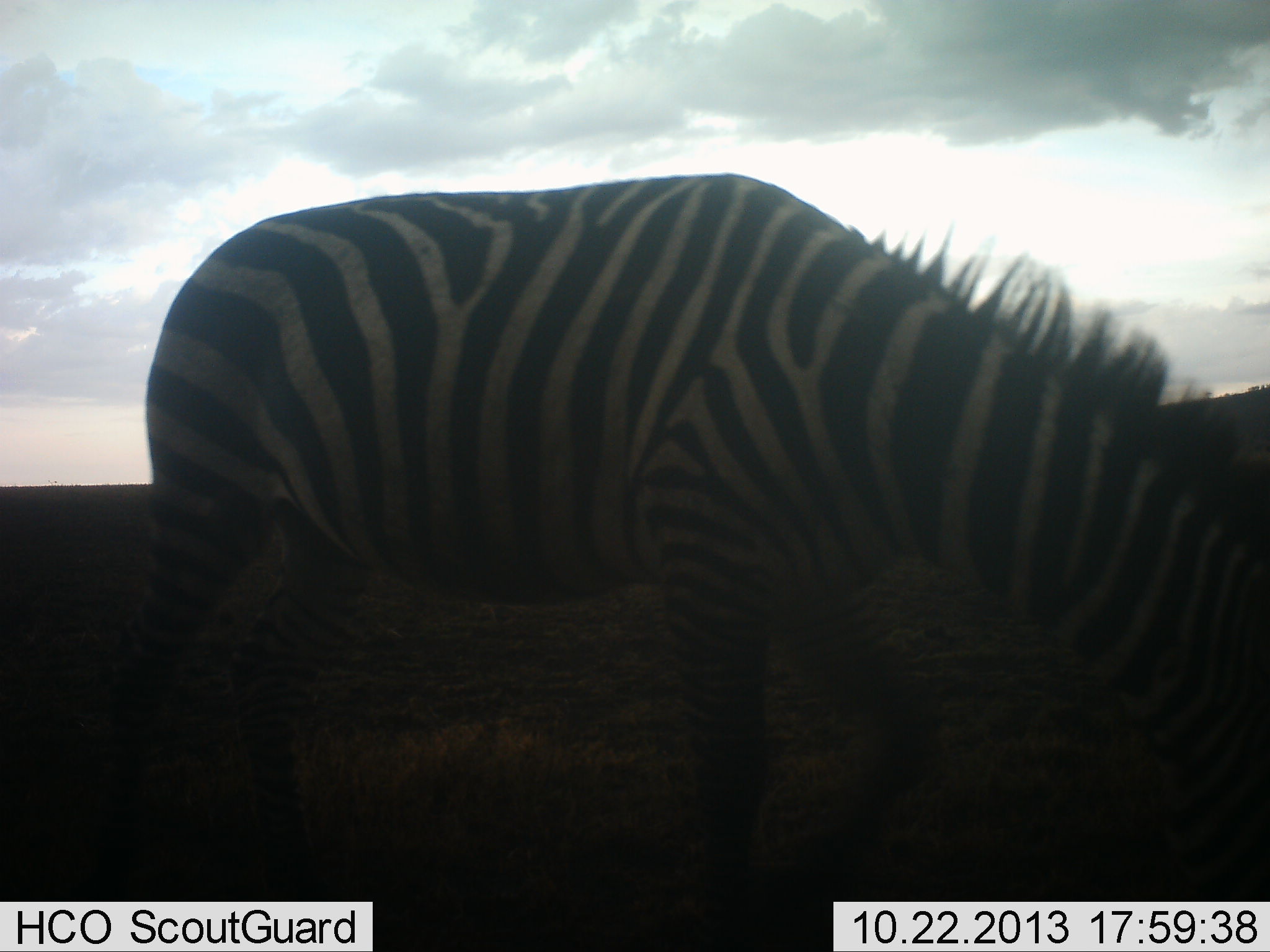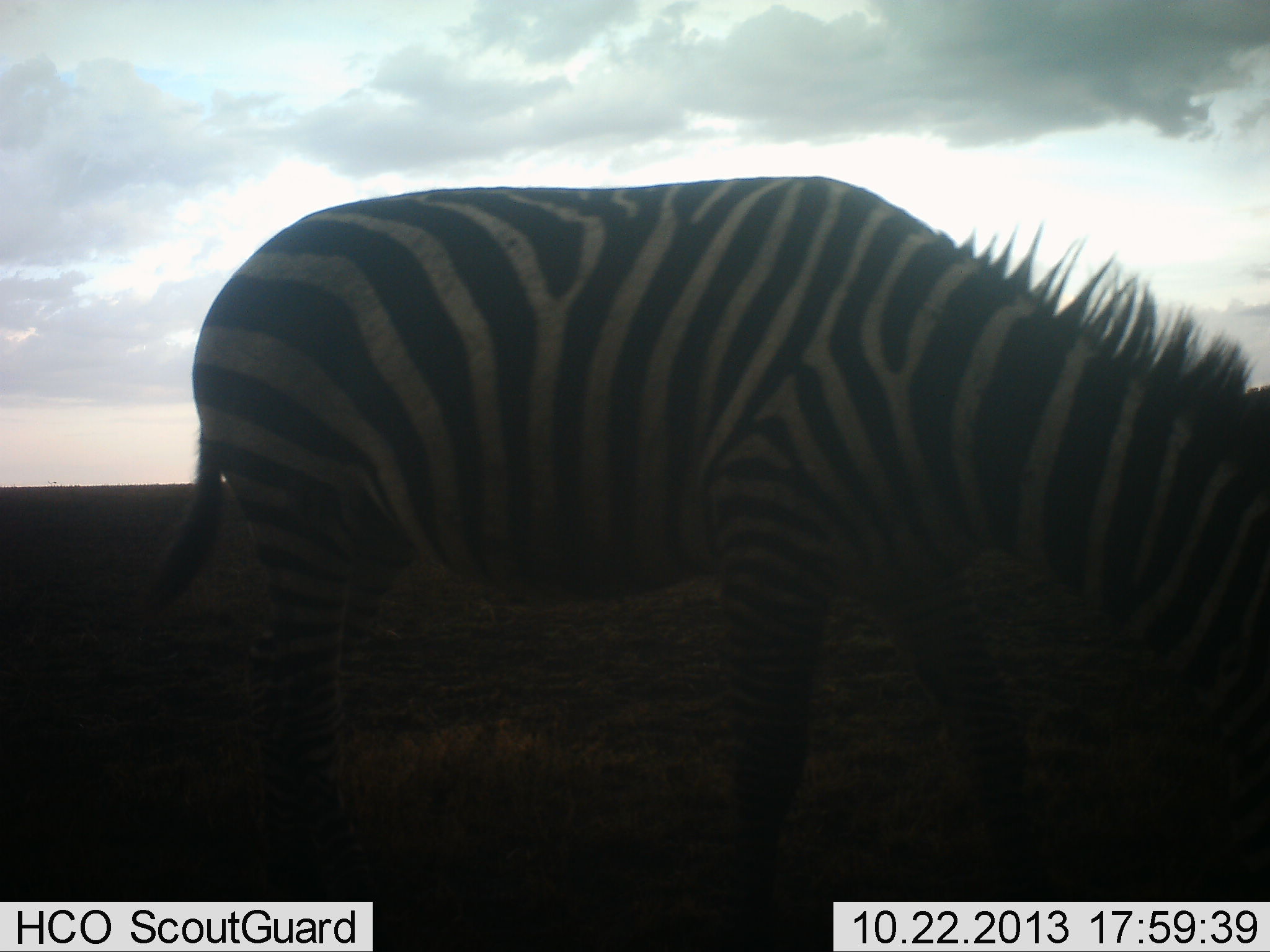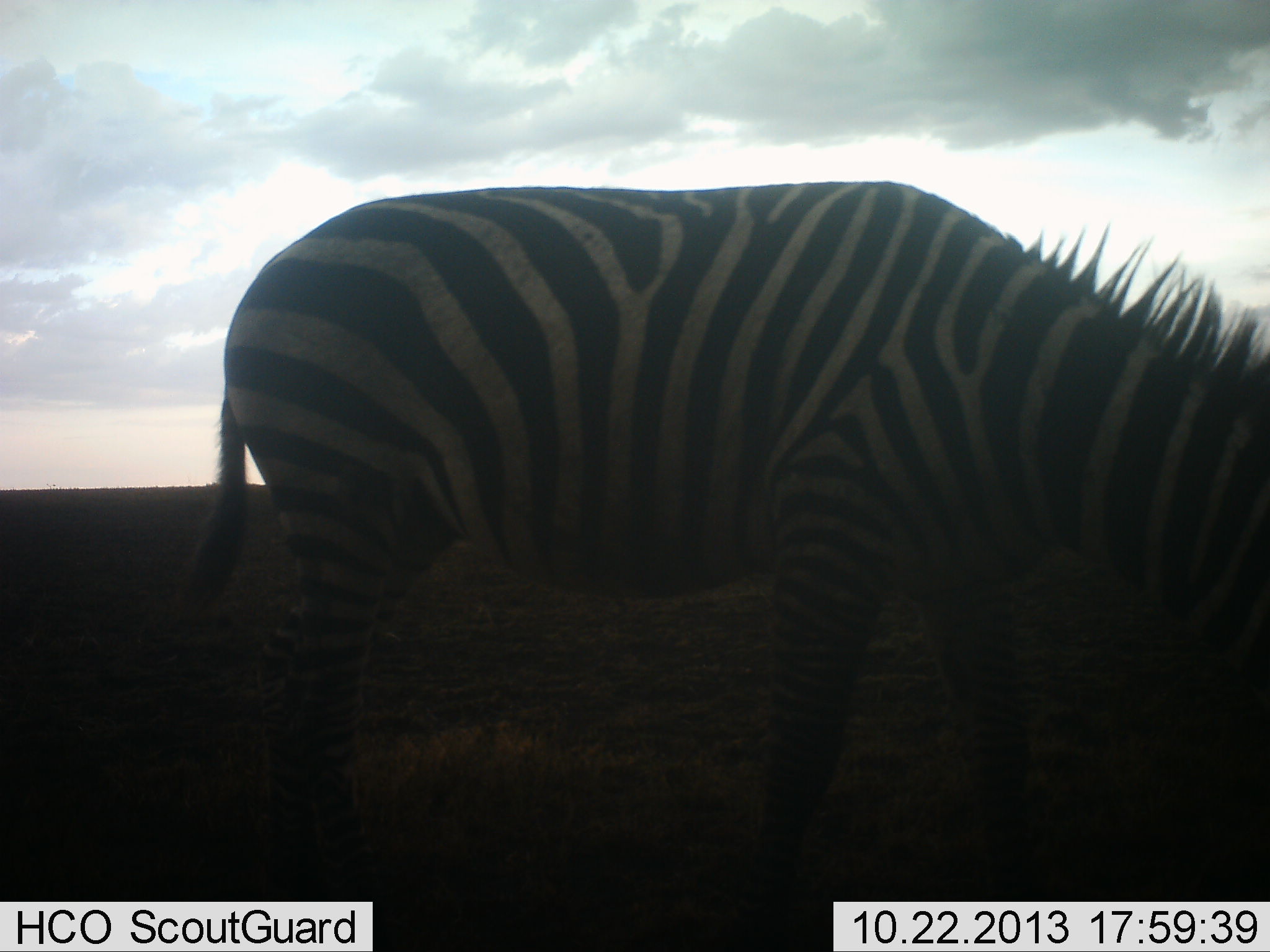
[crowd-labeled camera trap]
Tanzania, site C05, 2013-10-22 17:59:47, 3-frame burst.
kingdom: Animalia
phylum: Chordata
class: Mammalia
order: Perissodactyla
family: Equidae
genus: Equus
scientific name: Equus quagga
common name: plains zebra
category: zebra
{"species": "zebra (plains zebra) (Equus quagga)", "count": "1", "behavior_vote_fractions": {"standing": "30%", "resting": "0%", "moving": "20%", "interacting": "0%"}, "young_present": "0%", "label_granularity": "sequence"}